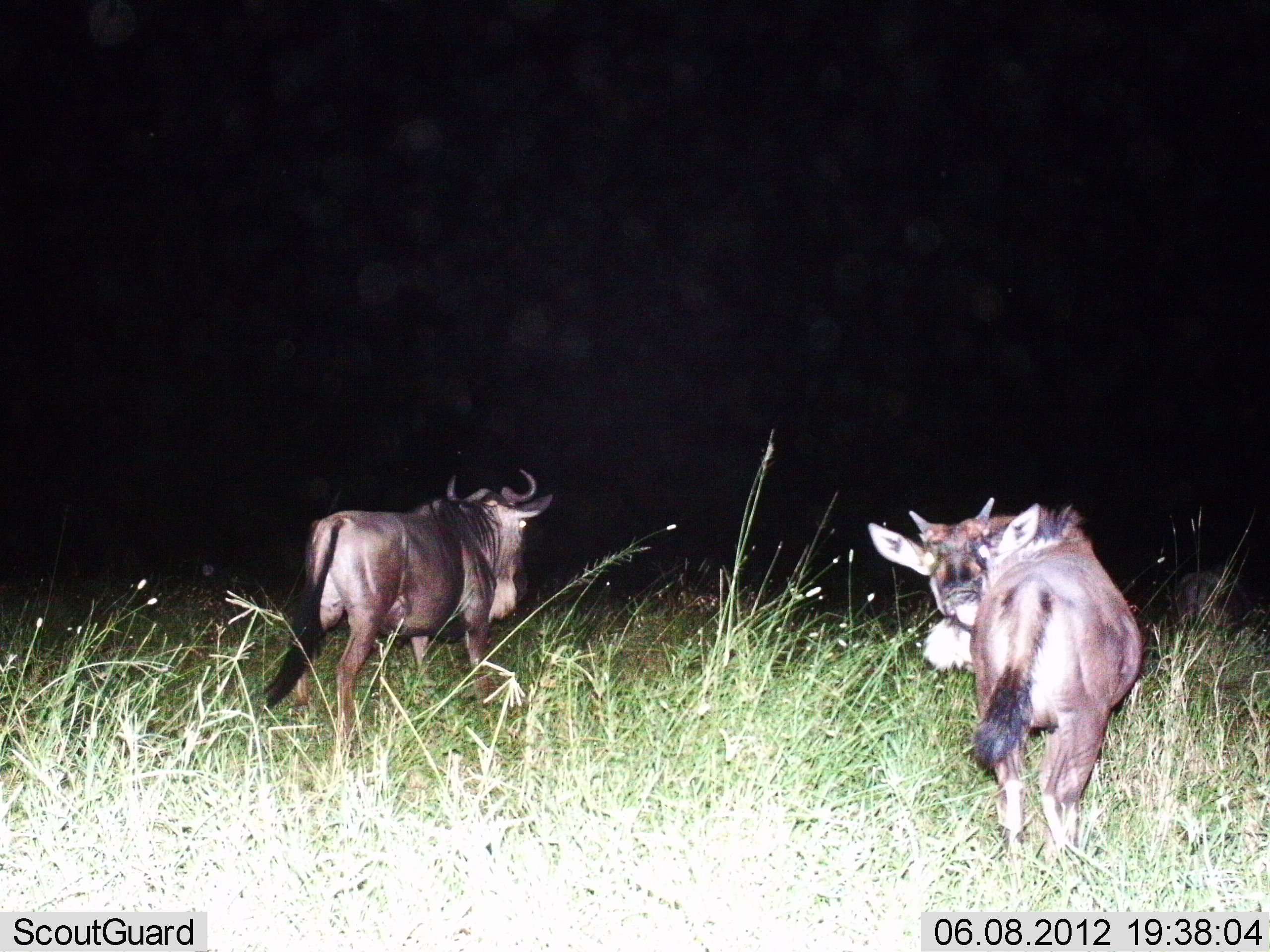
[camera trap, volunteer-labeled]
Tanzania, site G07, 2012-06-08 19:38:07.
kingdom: Animalia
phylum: Chordata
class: Mammalia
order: Artiodactyla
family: Bovidae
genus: Connochaetes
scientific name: Connochaetes taurinus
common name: blue wildebeest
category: wildebeest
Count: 2.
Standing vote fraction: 70%.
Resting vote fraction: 0%.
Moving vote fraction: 40%.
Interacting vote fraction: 0%.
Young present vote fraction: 0%.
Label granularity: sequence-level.